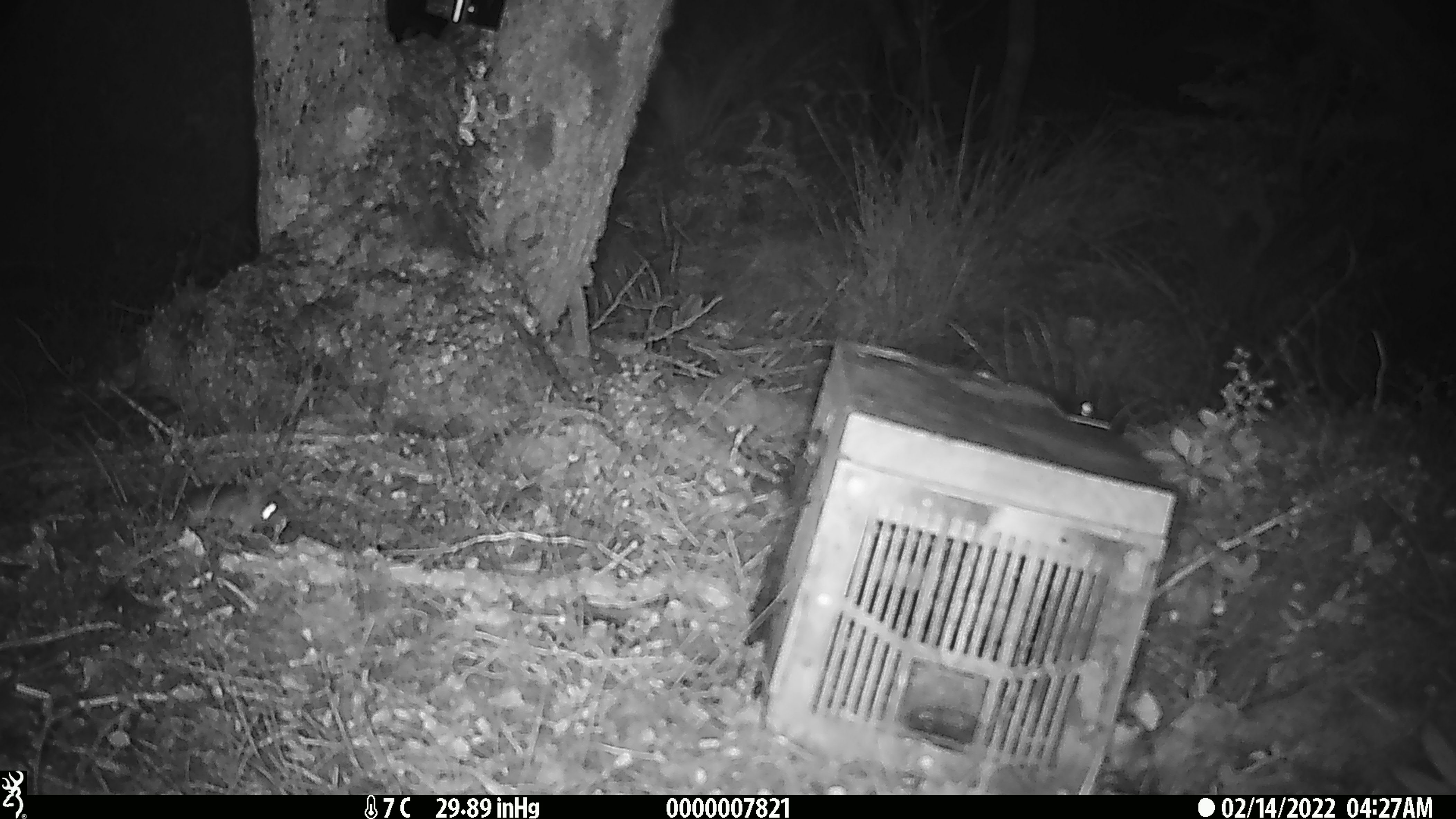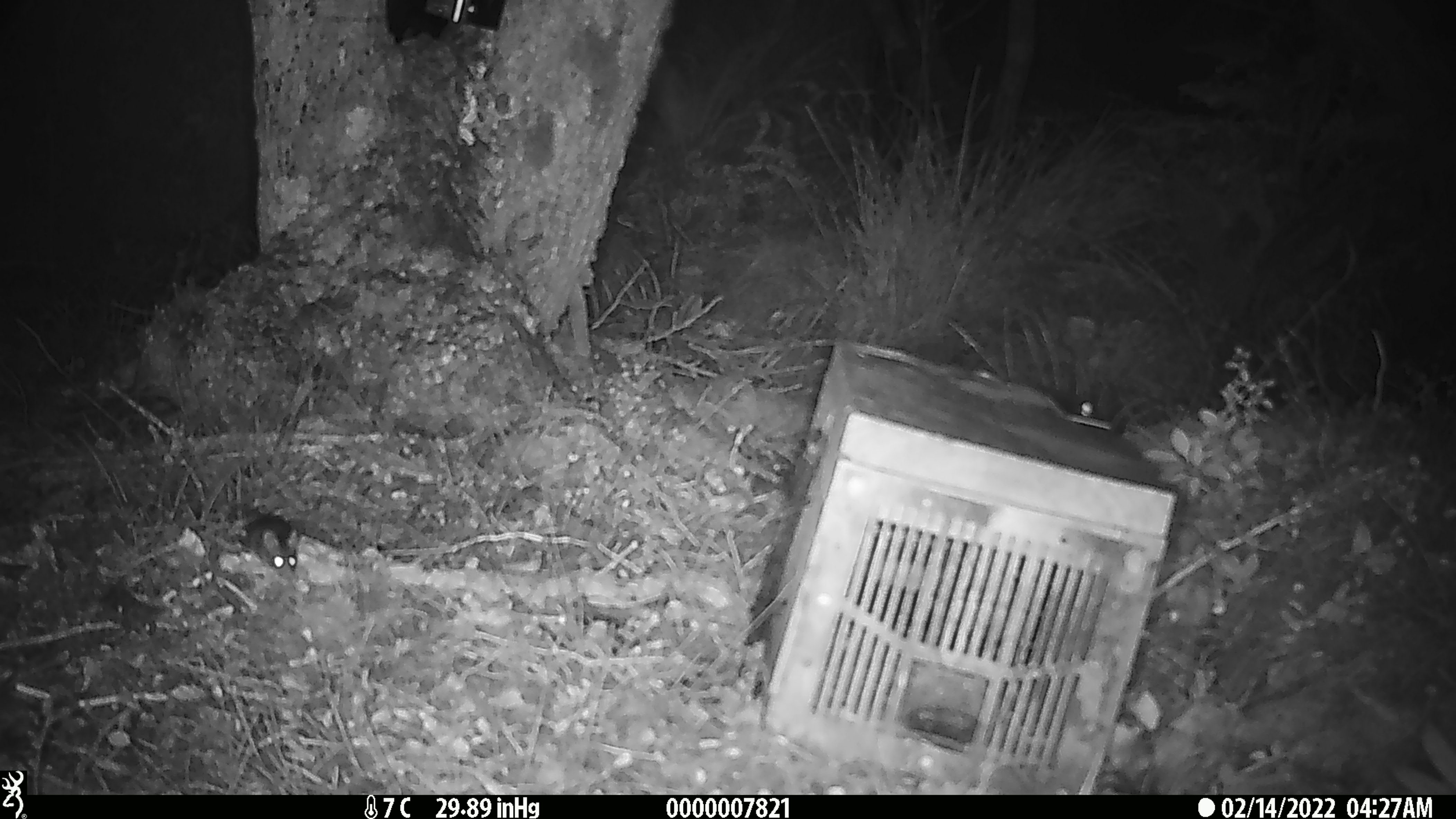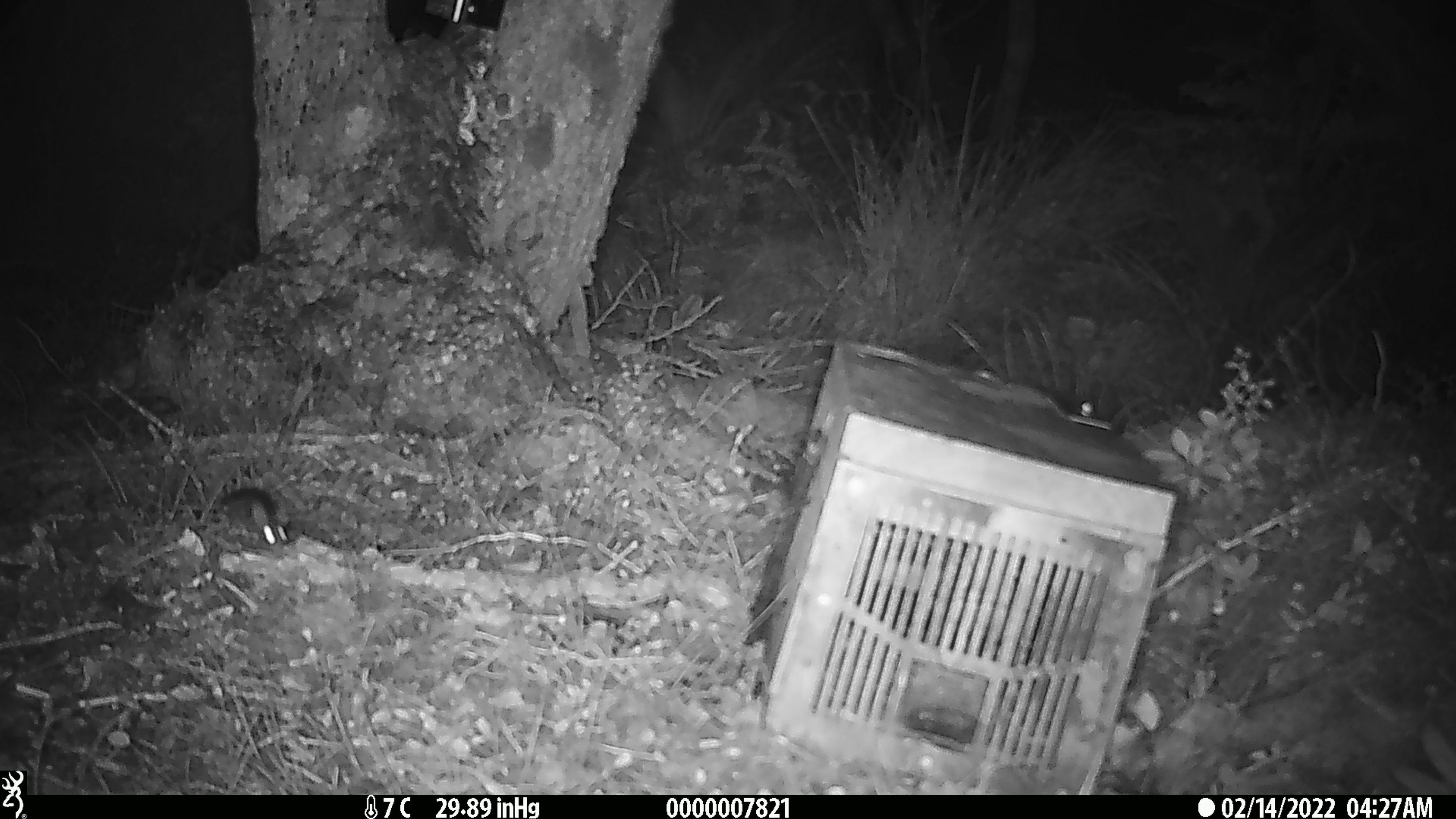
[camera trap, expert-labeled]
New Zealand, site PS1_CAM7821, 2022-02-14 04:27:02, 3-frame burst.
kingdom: Animalia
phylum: Chordata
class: Mammalia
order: Rodentia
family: Muridae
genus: Mus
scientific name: Mus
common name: mouse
Mouse (Mus).